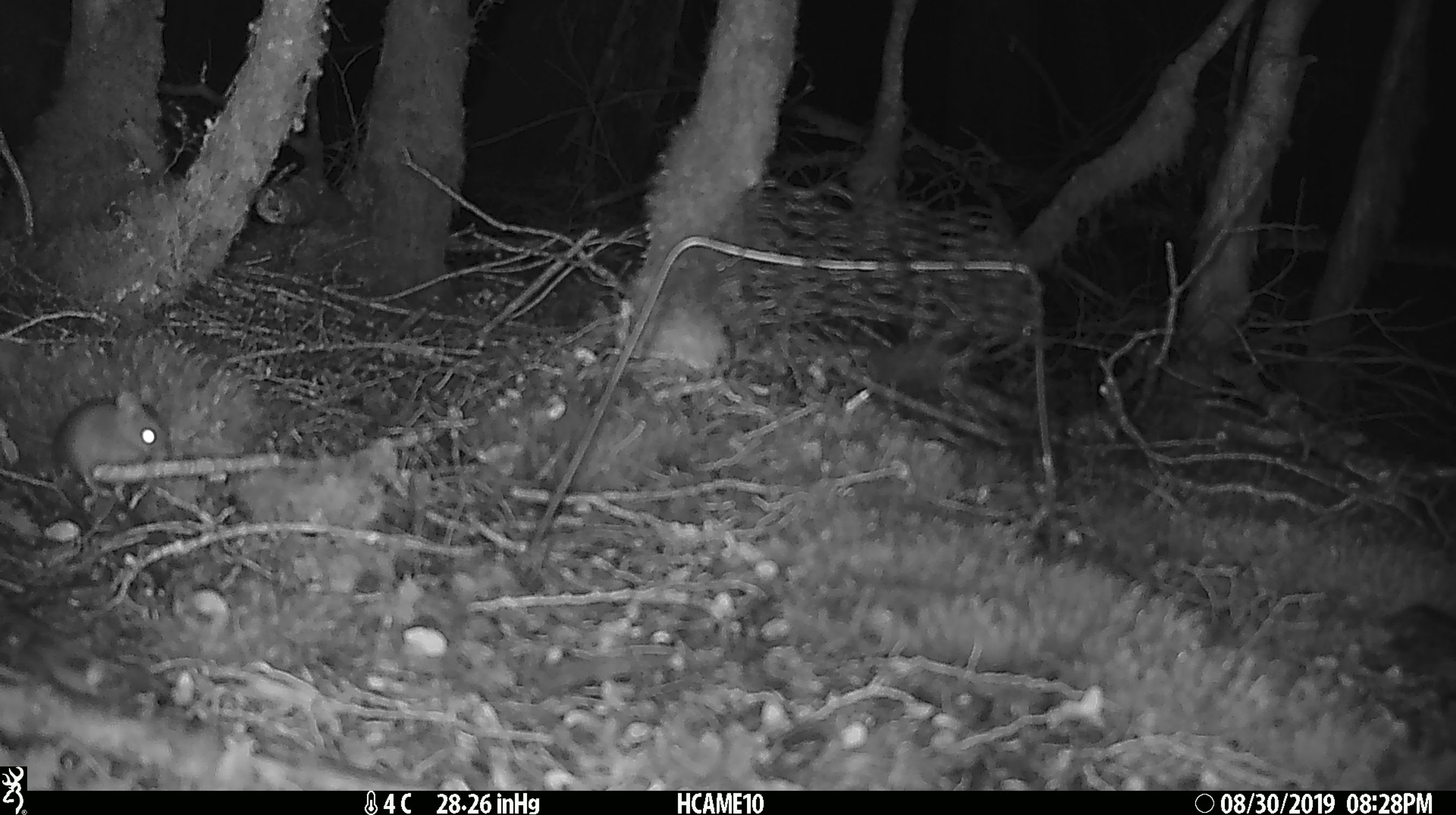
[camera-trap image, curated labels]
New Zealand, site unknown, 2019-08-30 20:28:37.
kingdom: Animalia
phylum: Chordata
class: Mammalia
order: Rodentia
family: Muridae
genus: Mus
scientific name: Mus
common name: mouse